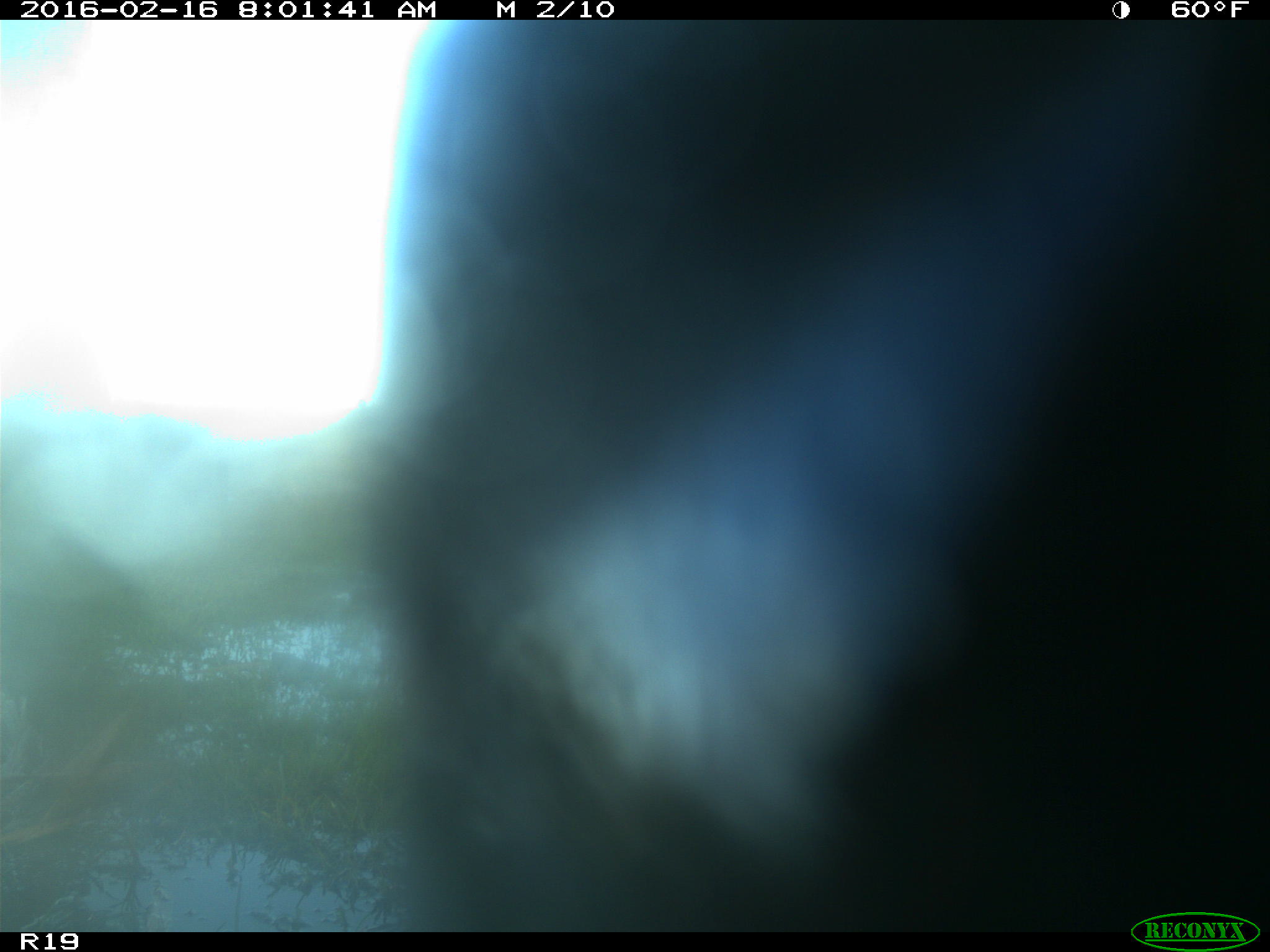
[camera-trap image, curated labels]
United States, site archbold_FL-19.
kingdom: Animalia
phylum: Chordata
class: Mammalia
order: Artiodactyla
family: Bovidae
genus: Bos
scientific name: Bos taurus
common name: domestic cow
Bos taurus (domestic cow).